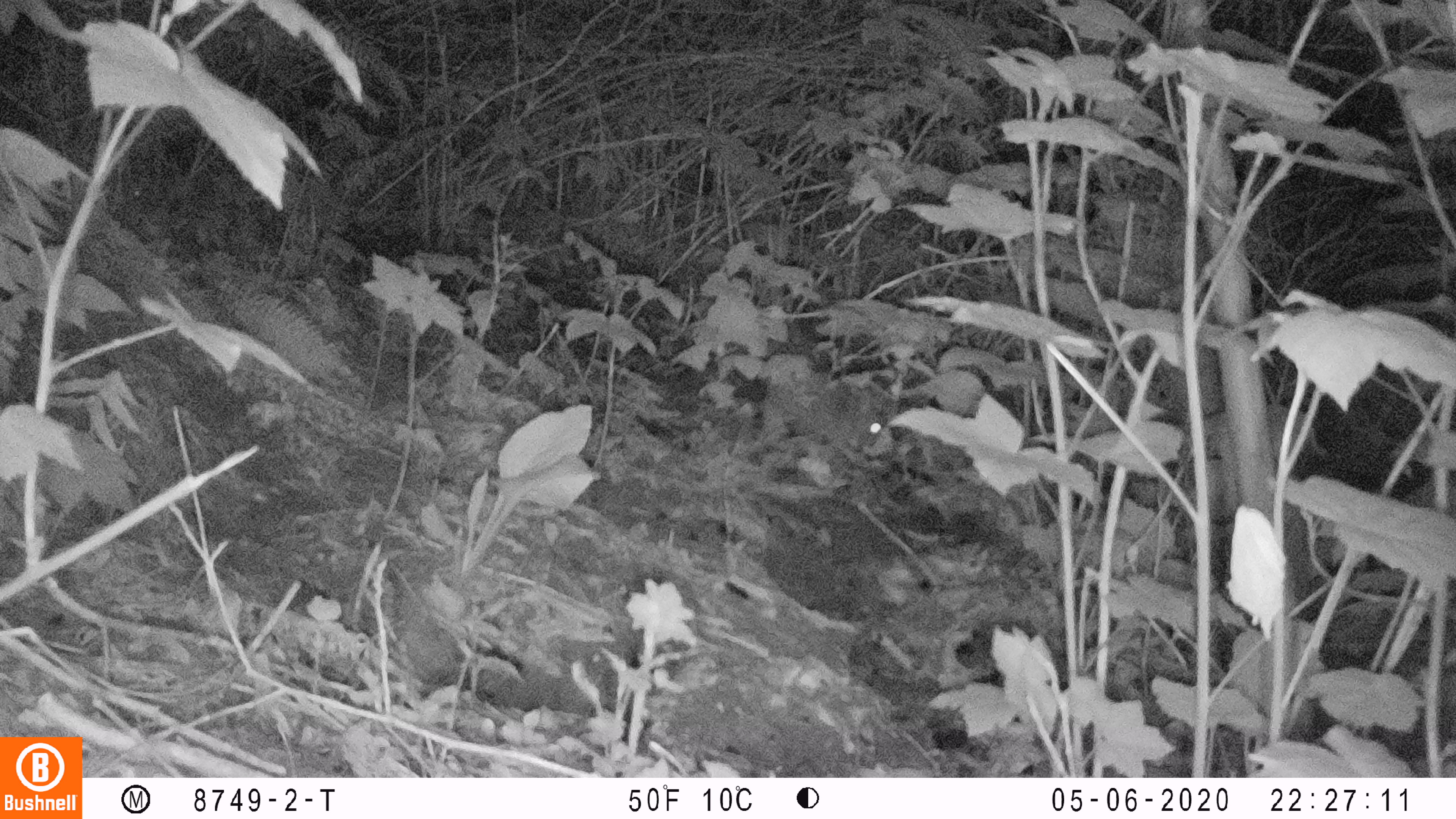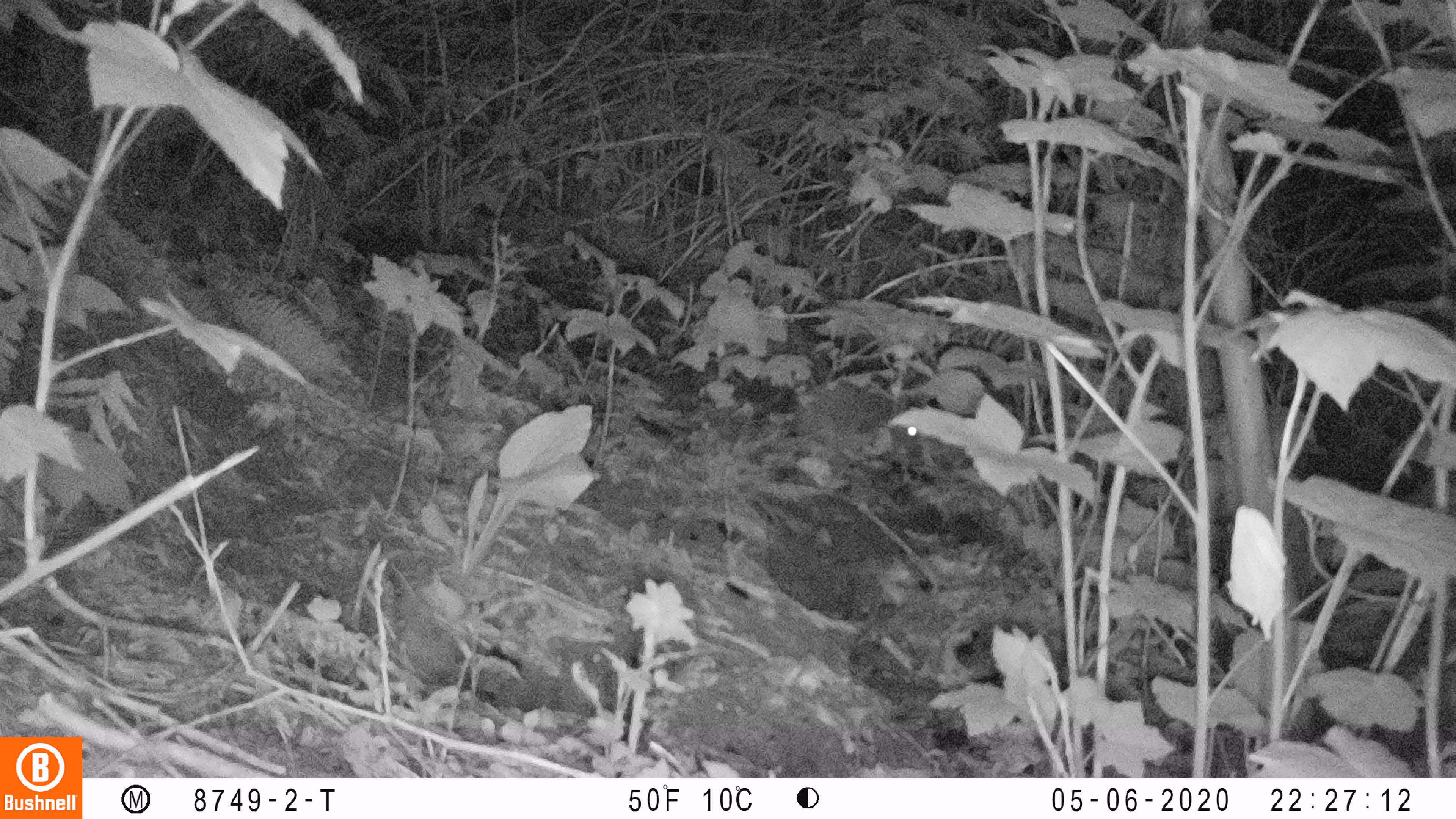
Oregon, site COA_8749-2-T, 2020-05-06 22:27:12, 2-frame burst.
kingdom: Animalia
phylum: Chordata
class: Mammalia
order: Lagomorpha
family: Leporidae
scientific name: Leporidae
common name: hares and rabbits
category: leporidae family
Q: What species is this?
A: Leporidae family (hares and rabbits) (Leporidae).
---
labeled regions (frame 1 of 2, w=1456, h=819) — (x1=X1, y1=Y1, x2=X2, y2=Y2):
leporidae family: (x1=757, y1=342, x2=889, y2=480)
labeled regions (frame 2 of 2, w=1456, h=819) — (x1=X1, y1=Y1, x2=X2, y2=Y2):
leporidae family: (x1=788, y1=381, x2=922, y2=463)